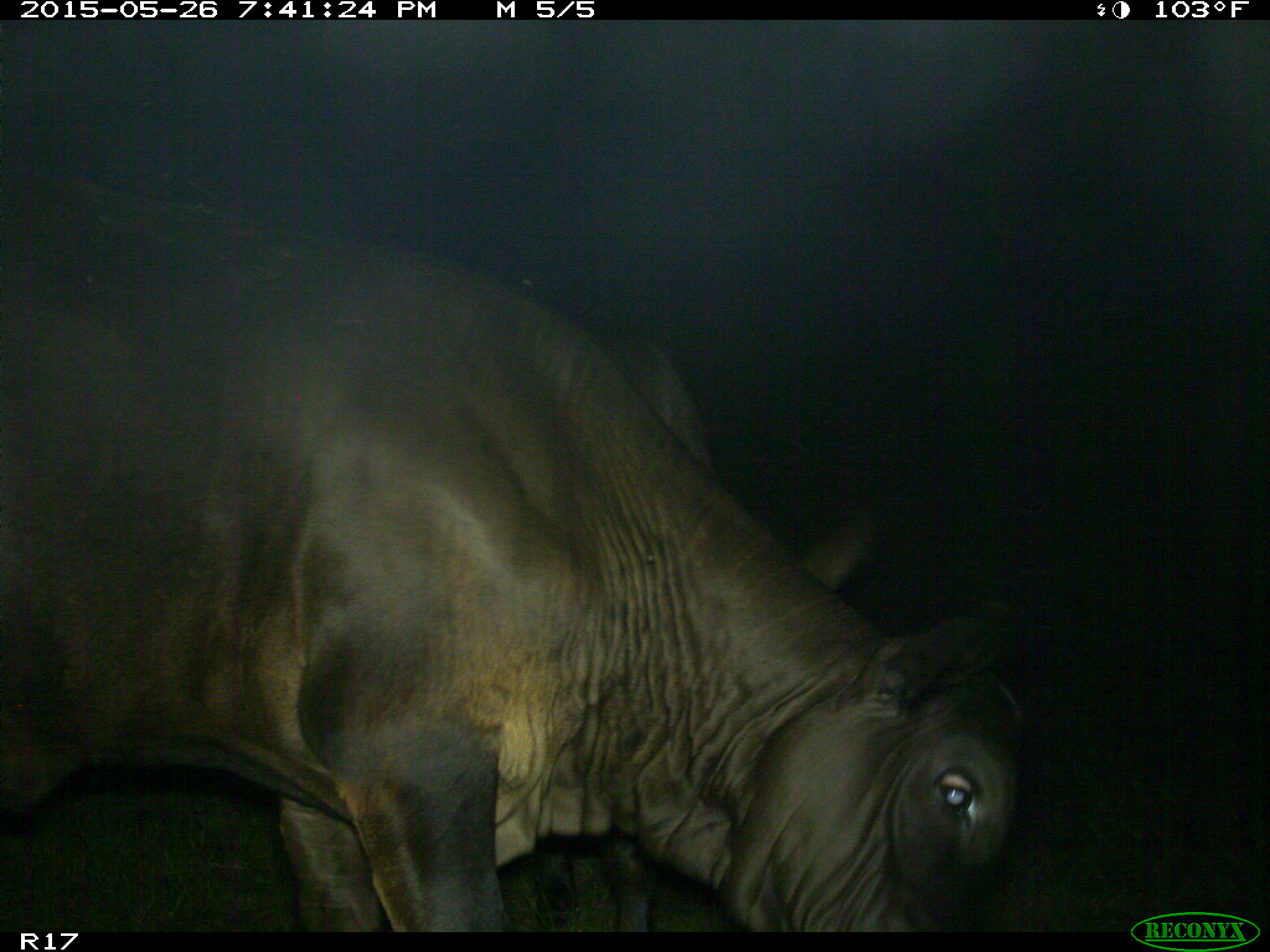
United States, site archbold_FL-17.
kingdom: Animalia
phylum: Chordata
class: Mammalia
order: Artiodactyla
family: Bovidae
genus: Bos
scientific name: Bos taurus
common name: domestic cow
Bos taurus (domestic cow).